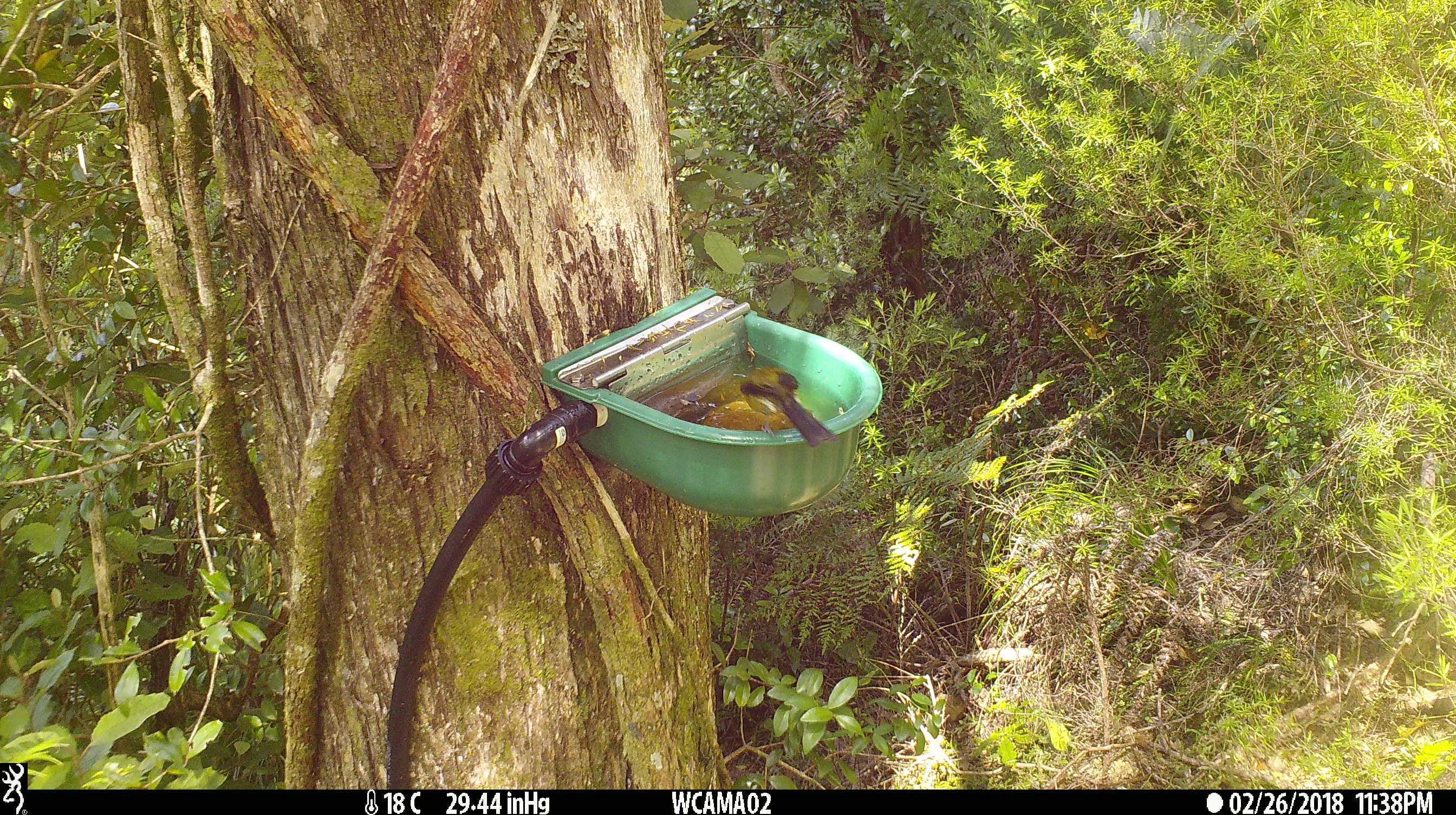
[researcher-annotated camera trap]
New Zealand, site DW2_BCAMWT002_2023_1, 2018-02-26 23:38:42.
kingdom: Animalia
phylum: Chordata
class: Aves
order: Passeriformes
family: Meliphagidae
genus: Anthornis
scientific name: Anthornis melanura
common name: new zealand bellbird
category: bellbird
Bellbird (new zealand bellbird) (Anthornis melanura).